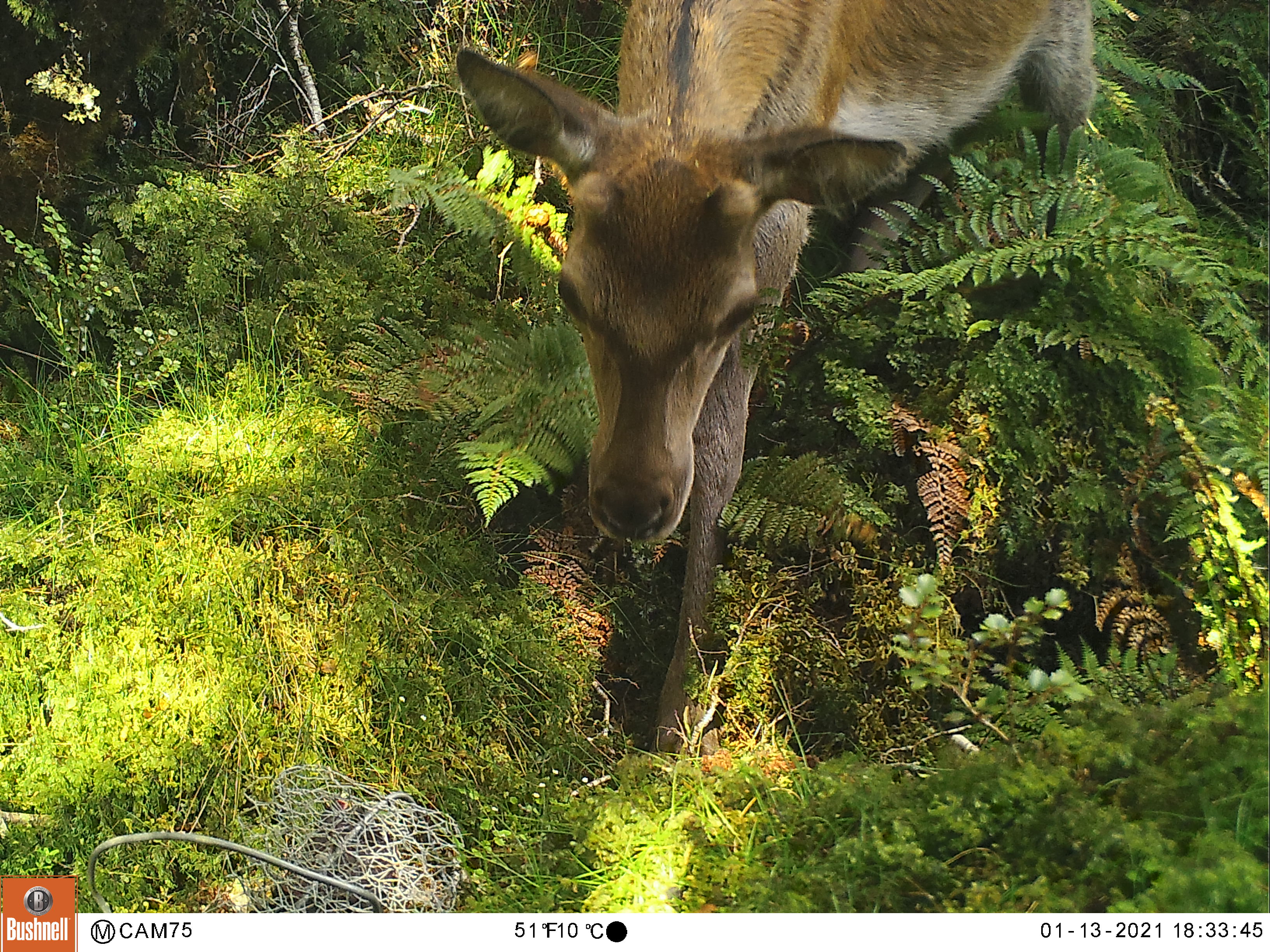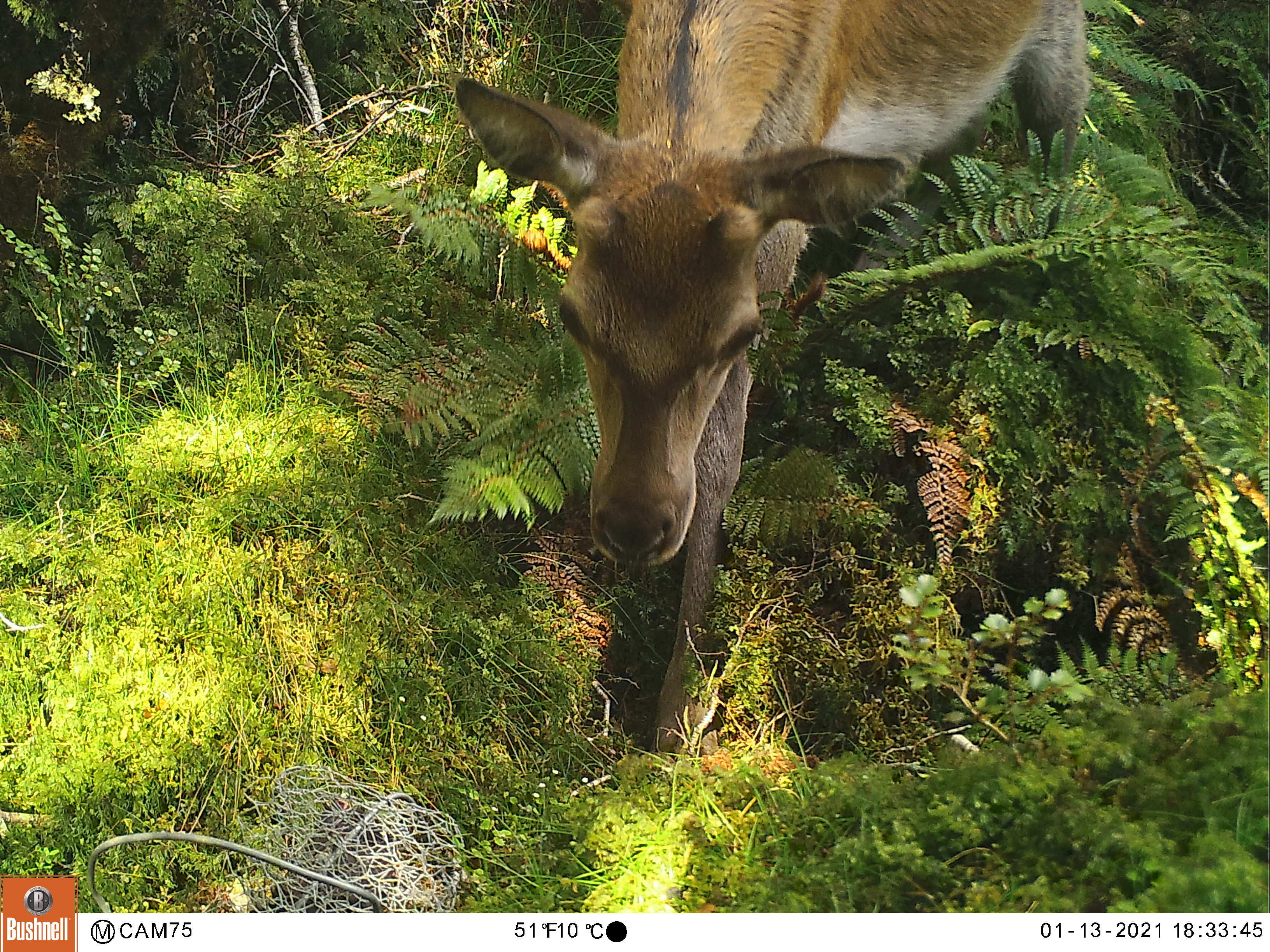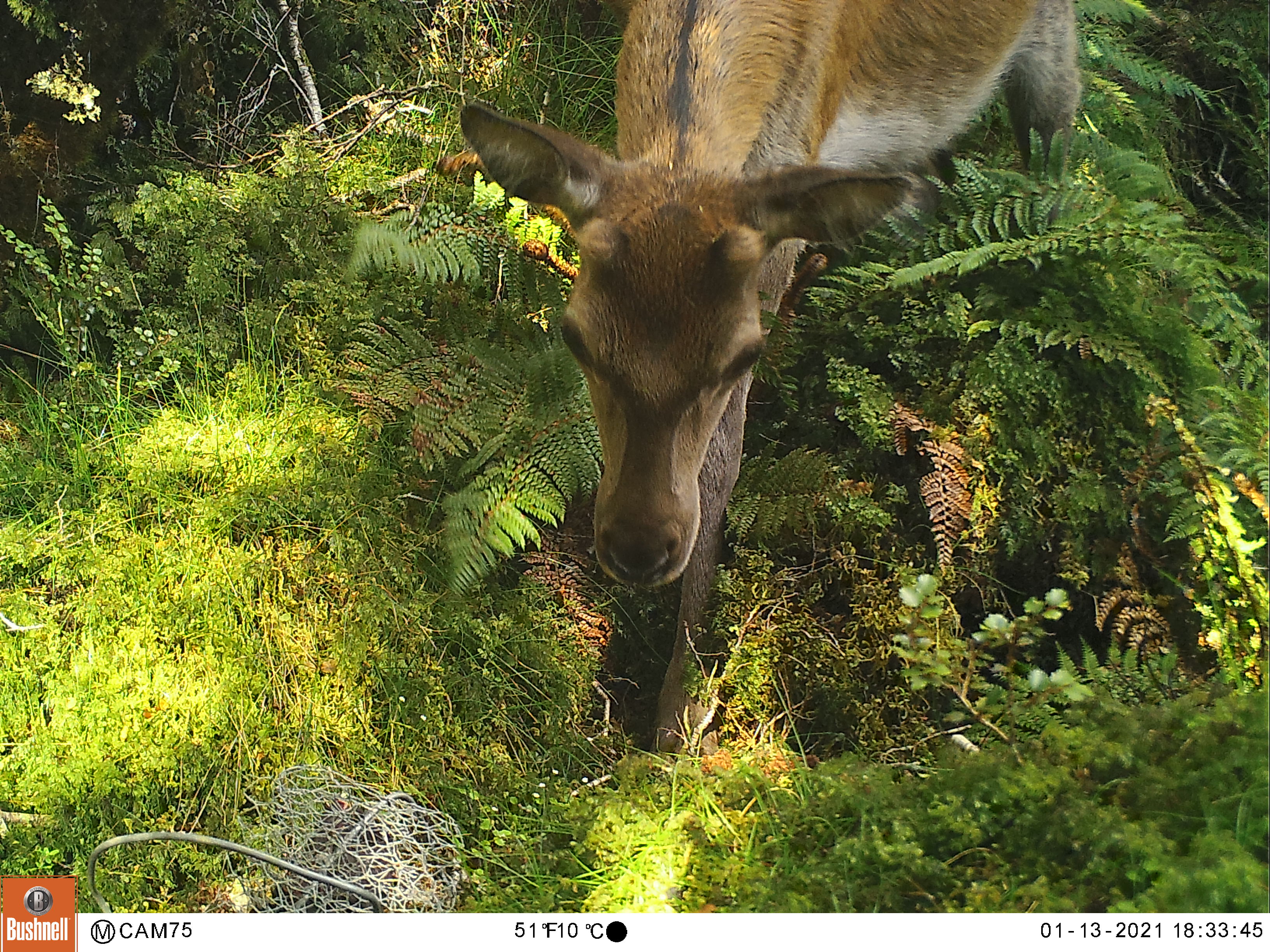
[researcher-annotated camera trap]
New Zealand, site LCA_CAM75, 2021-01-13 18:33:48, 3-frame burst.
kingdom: Animalia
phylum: Chordata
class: Mammalia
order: Artiodactyla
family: Cervidae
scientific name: Cervidae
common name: deer